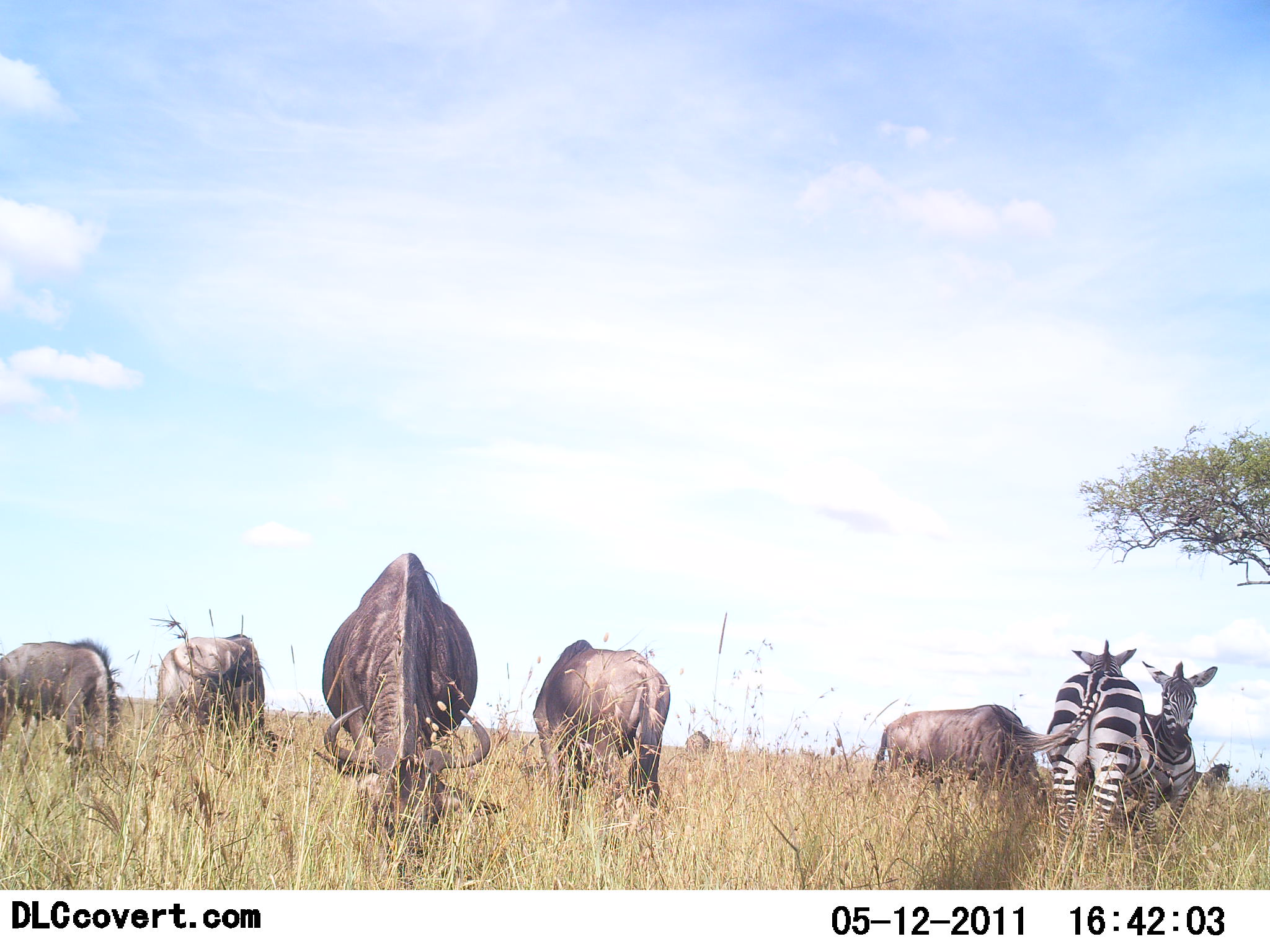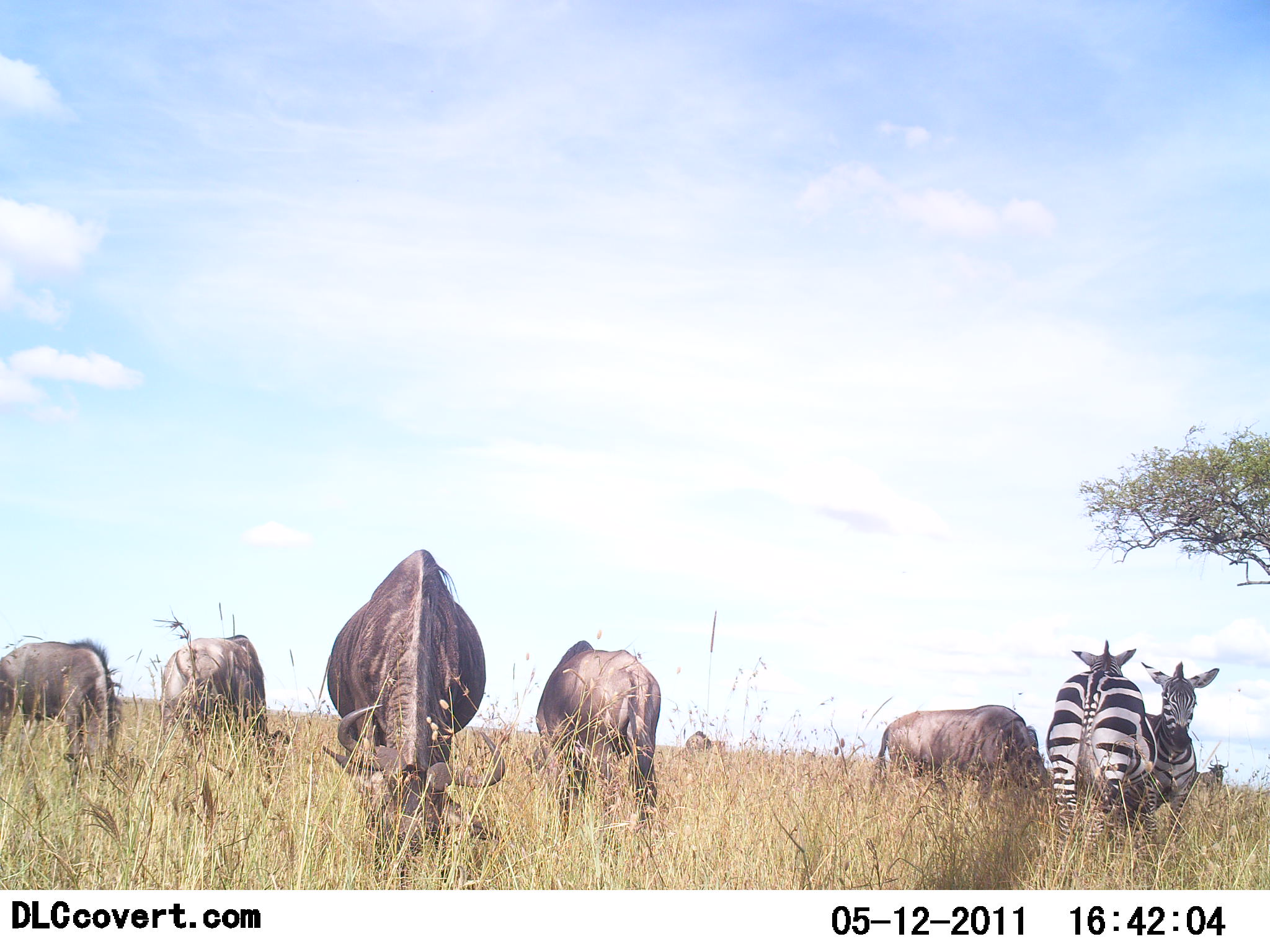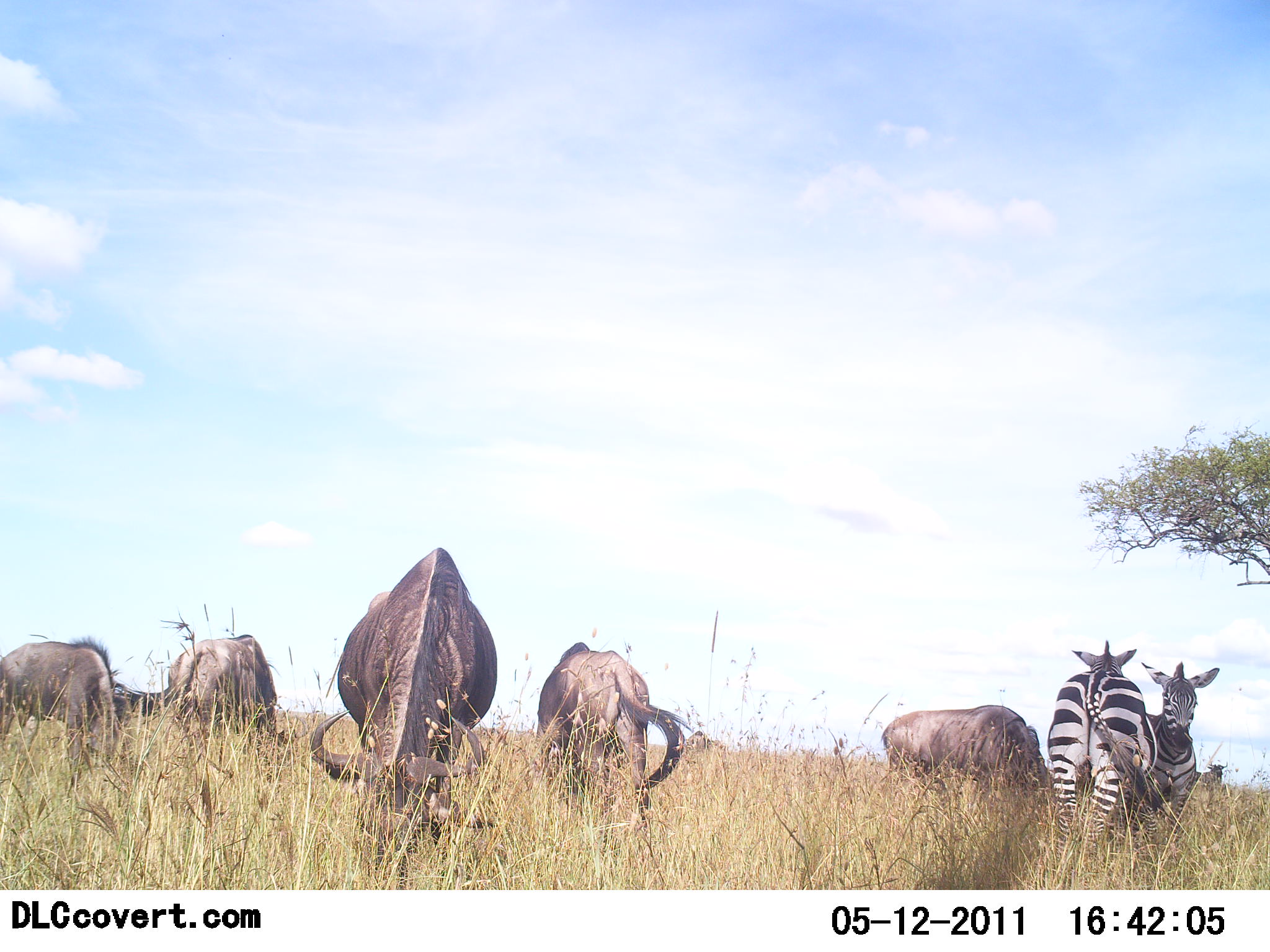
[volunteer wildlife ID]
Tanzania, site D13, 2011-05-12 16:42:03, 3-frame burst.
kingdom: Animalia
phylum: Chordata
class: Mammalia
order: Artiodactyla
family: Bovidae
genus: Connochaetes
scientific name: Connochaetes taurinus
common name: blue wildebeest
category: wildebeest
Wildebeest (blue wildebeest) (Connochaetes taurinus), count 5. Behavior (volunteer vote fractions): standing 55%, resting 0%, moving 0%, interacting 0%. Young present (vote fraction): 0%. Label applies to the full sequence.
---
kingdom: Animalia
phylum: Chordata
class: Mammalia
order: Perissodactyla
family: Equidae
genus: Equus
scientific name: Equus quagga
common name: plains zebra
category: zebra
Zebra (plains zebra) (Equus quagga), count 2. Behavior (volunteer vote fractions): standing 91%, resting 0%, moving 0%, interacting 9%. Young present (vote fraction): 0%. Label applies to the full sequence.